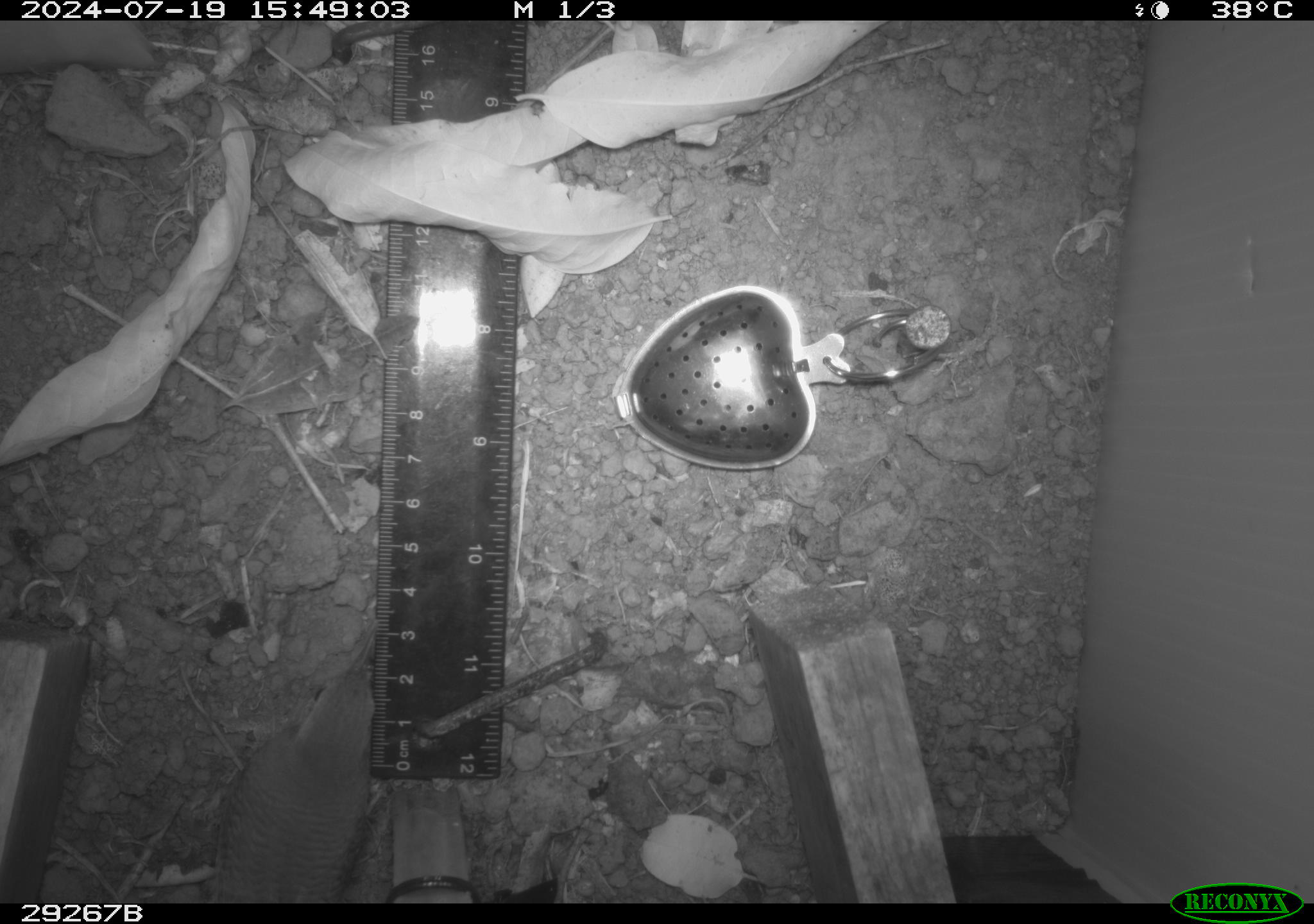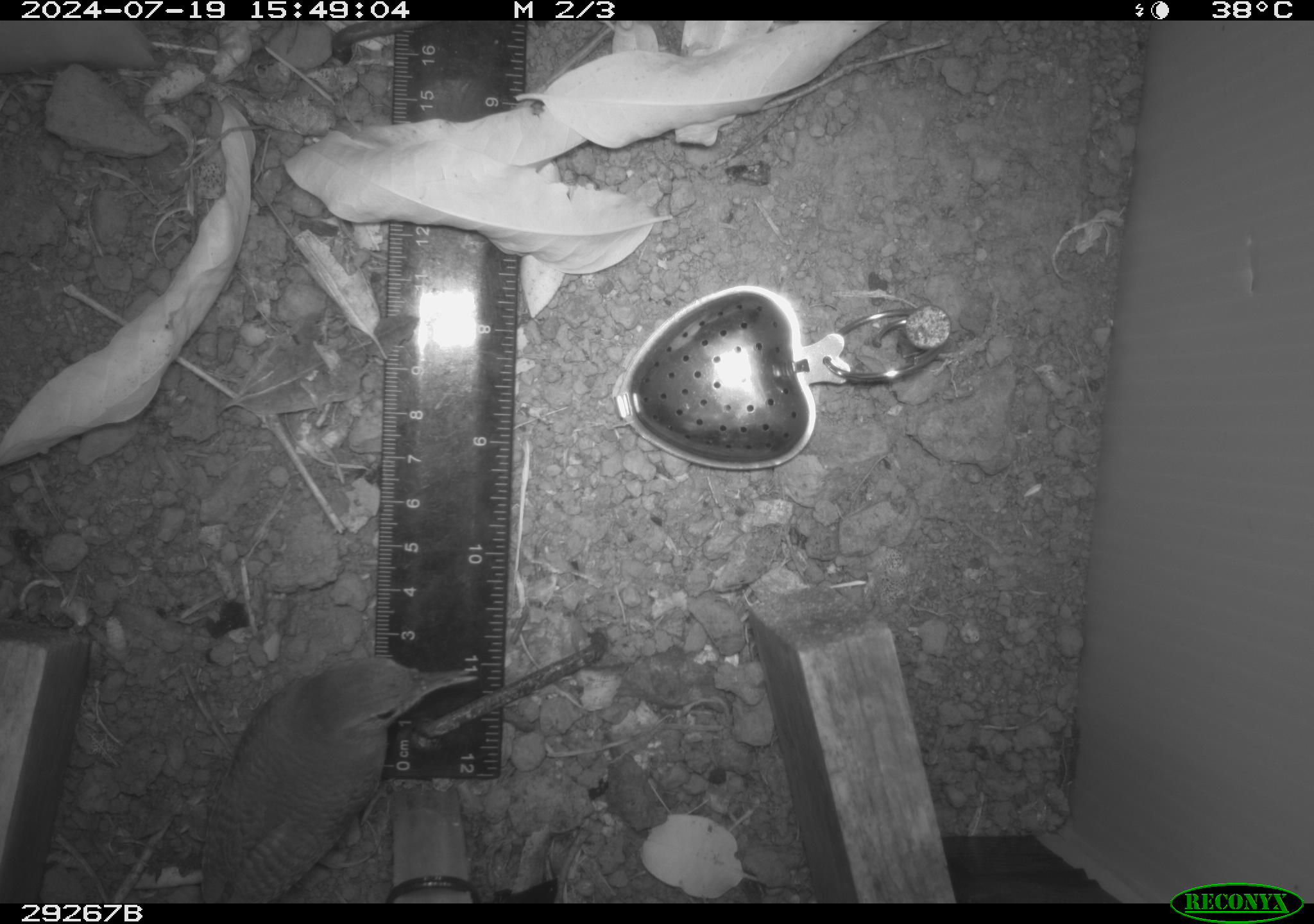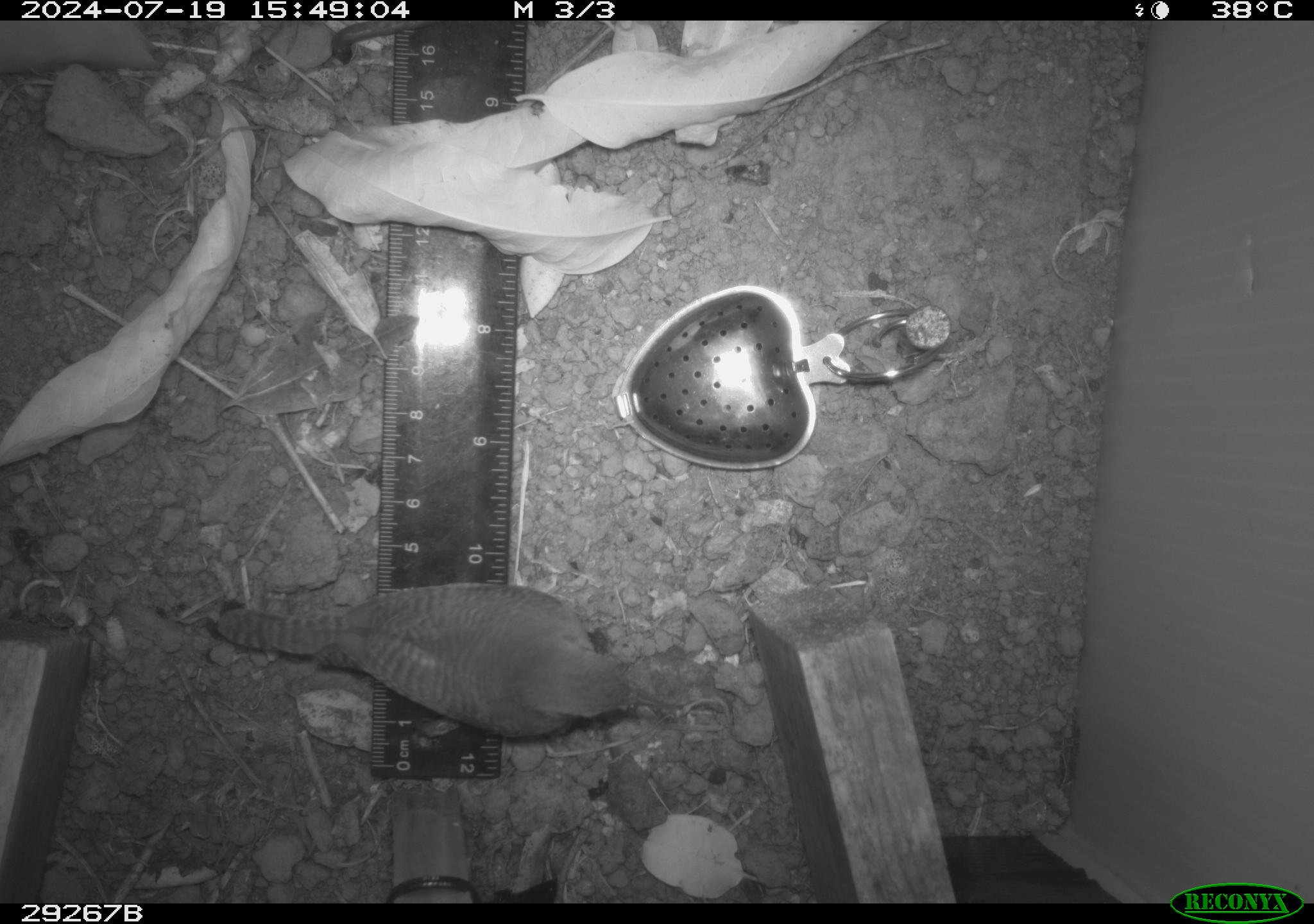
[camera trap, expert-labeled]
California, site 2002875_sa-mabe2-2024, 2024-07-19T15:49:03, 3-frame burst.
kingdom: Animalia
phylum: Chordata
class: Aves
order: Passeriformes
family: Troglodytidae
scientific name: Troglodytidae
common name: wren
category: troglodytidae family